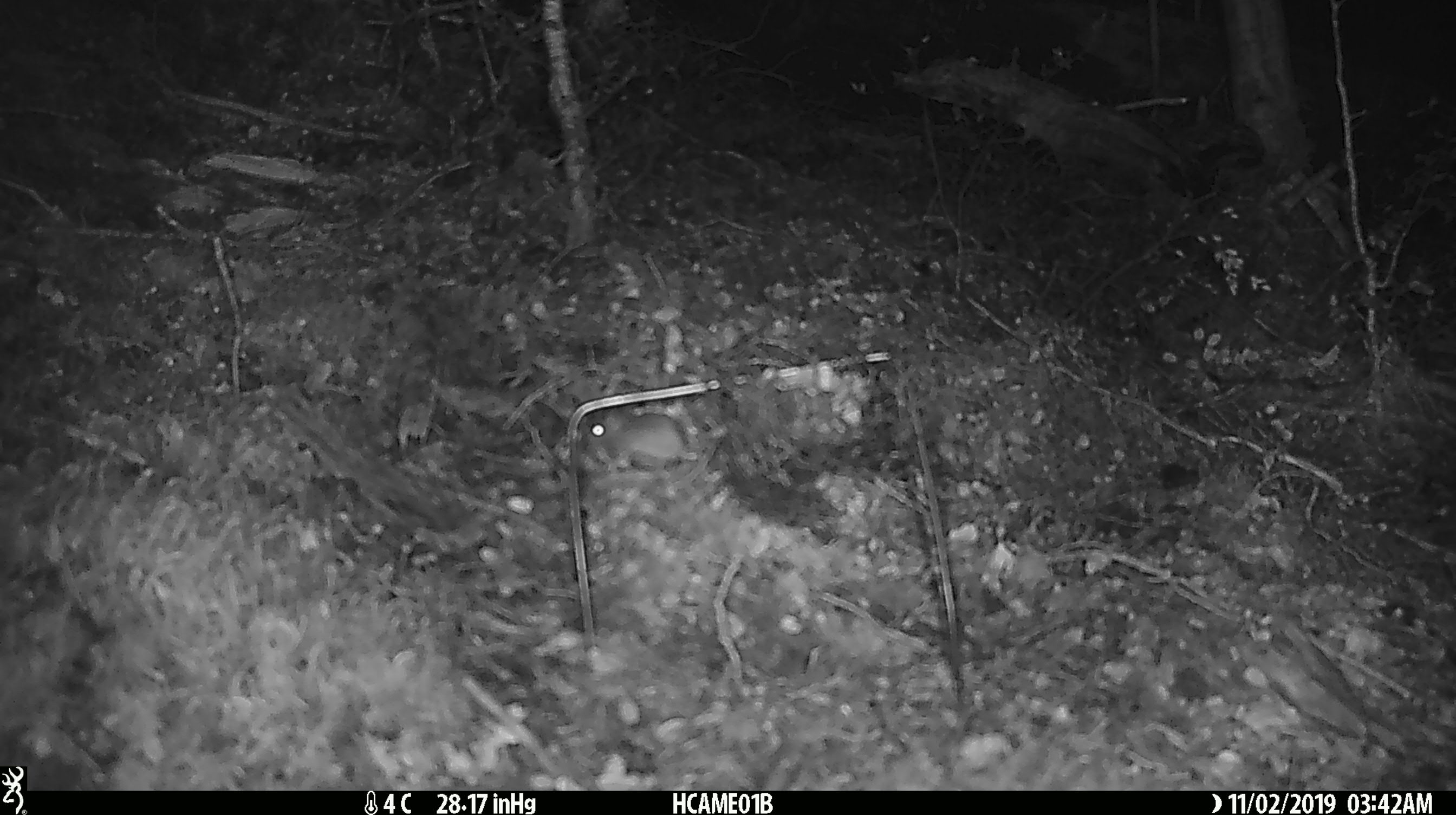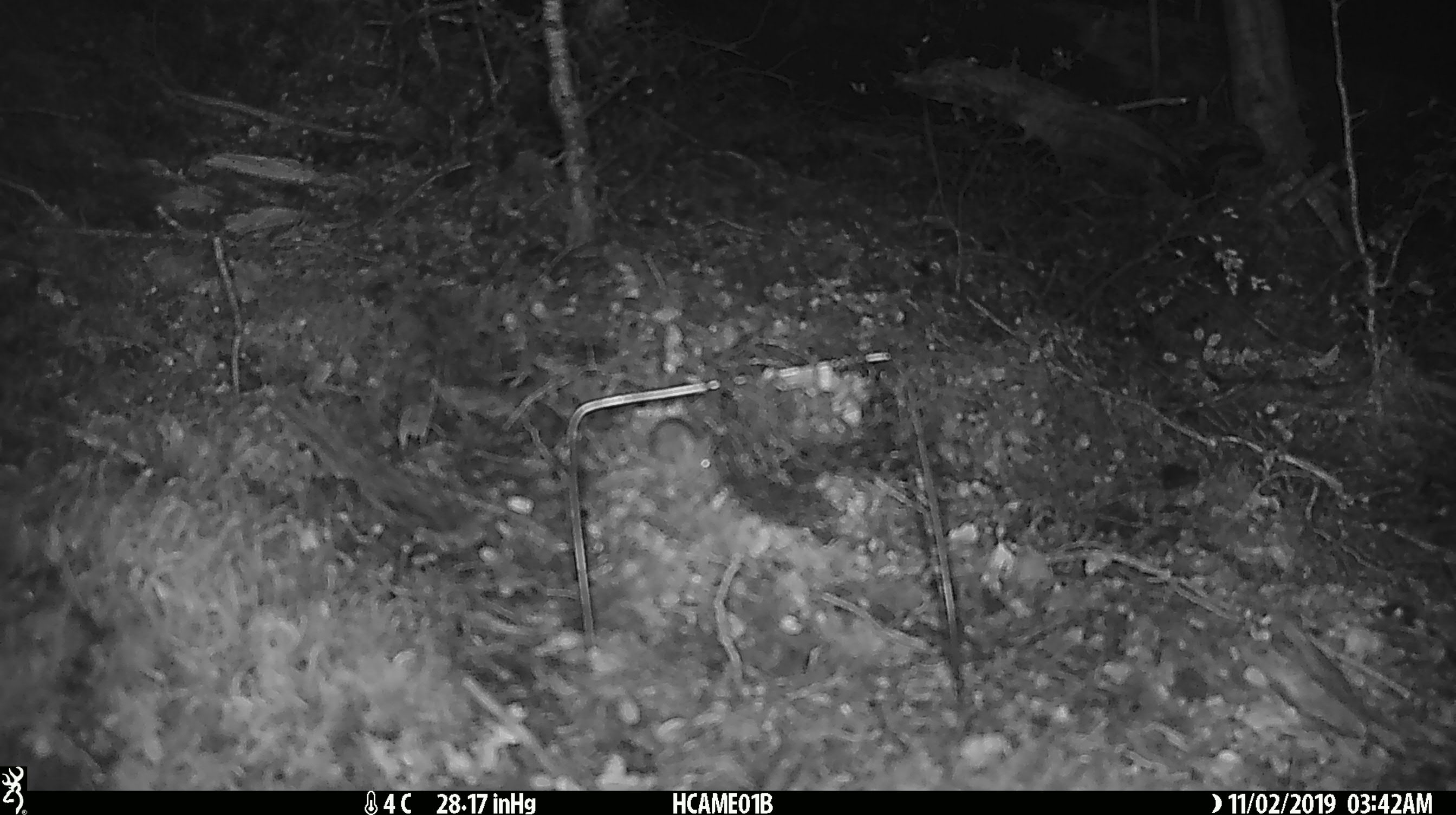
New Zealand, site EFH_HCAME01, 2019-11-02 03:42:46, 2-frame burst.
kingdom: Animalia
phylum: Chordata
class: Mammalia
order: Rodentia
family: Muridae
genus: Mus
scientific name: Mus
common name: mouse